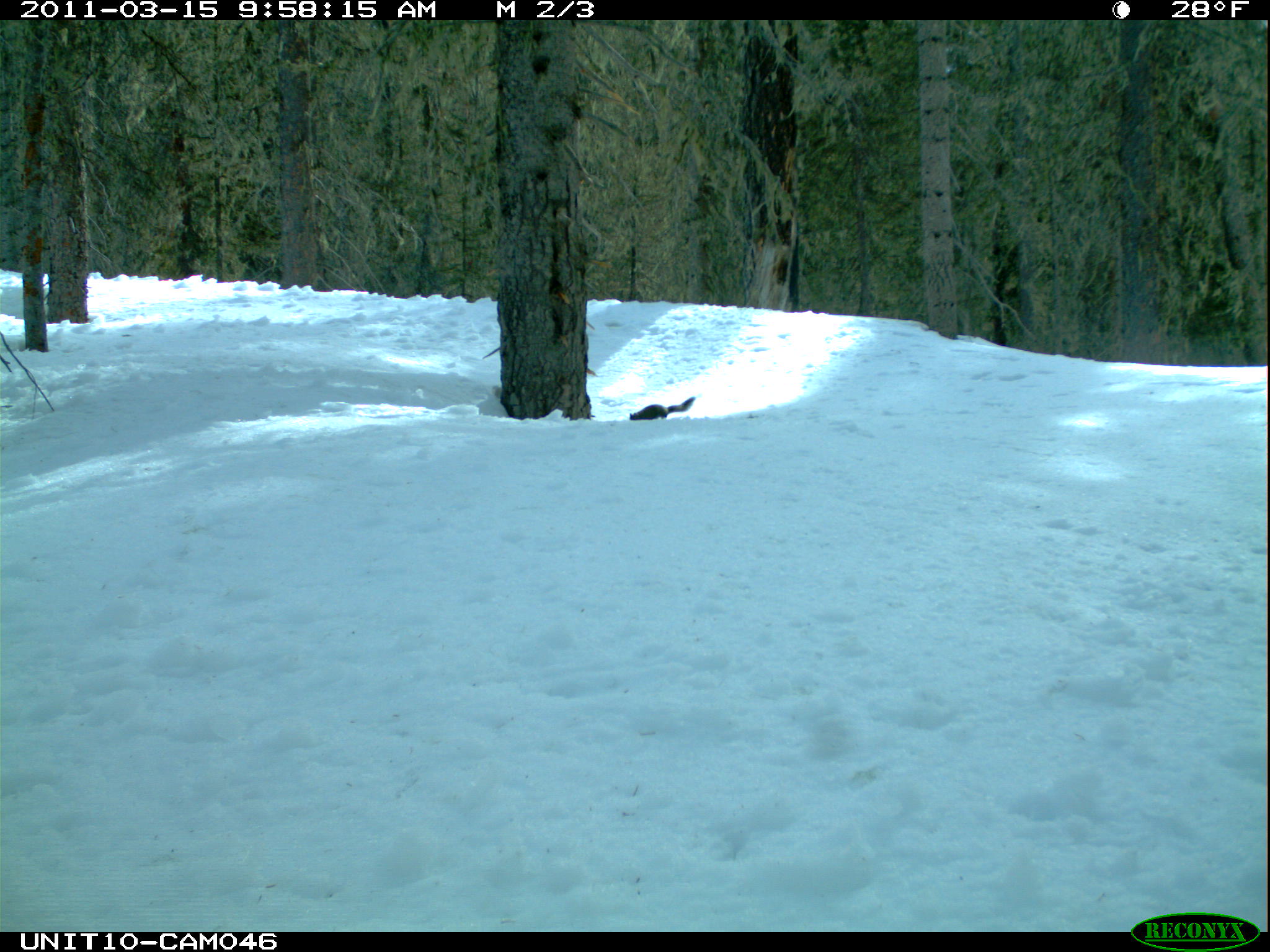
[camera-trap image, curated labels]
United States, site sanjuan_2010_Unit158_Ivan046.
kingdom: Animalia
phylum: Chordata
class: Mammalia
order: Rodentia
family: Sciuridae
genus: Tamiasciurus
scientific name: Tamiasciurus hudsonicus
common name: american red squirrel